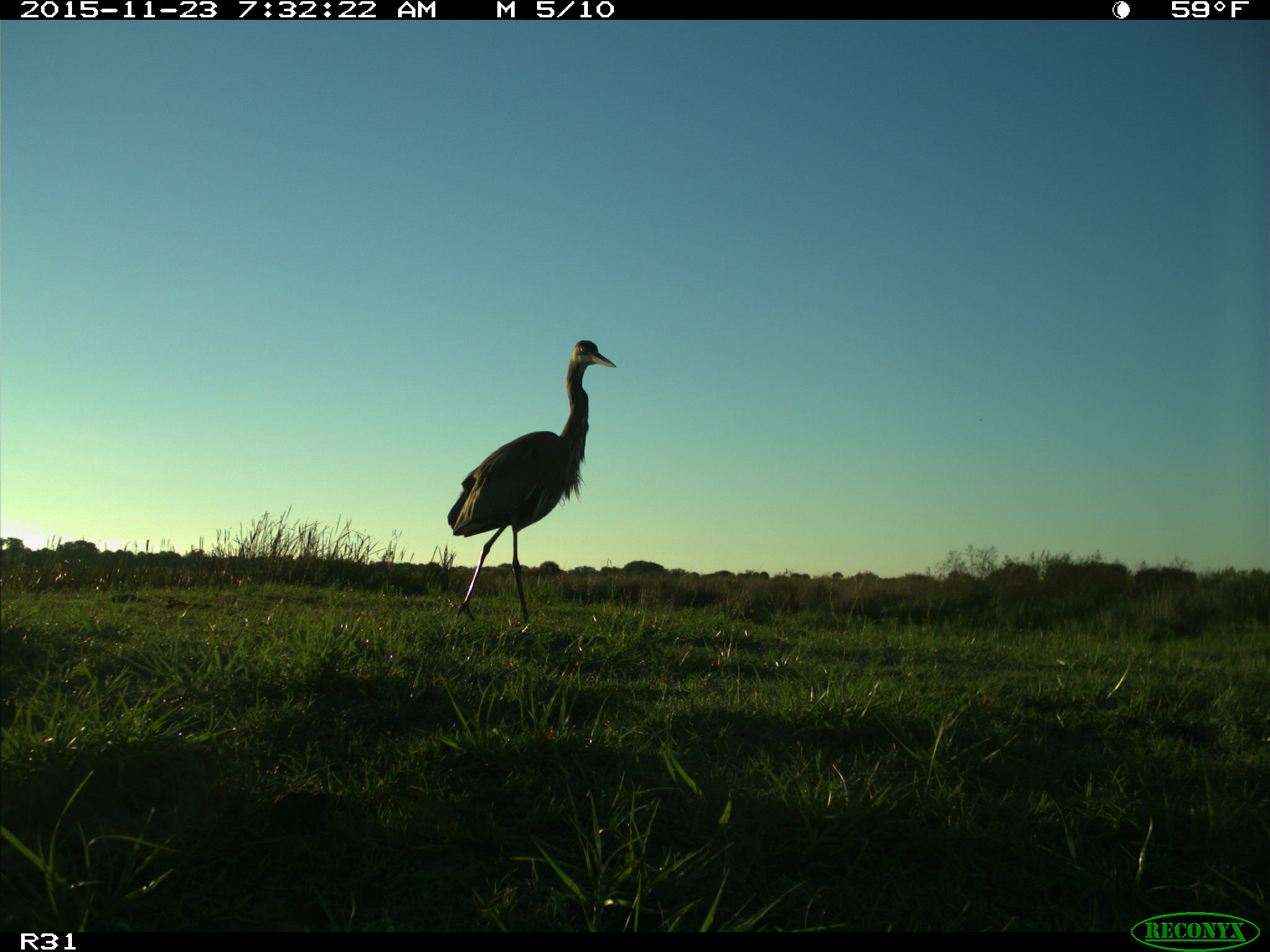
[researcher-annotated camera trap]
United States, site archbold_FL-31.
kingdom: Animalia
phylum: Chordata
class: Aves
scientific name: Aves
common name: birds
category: unidentified bird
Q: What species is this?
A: Unidentified bird (birds) (Aves).